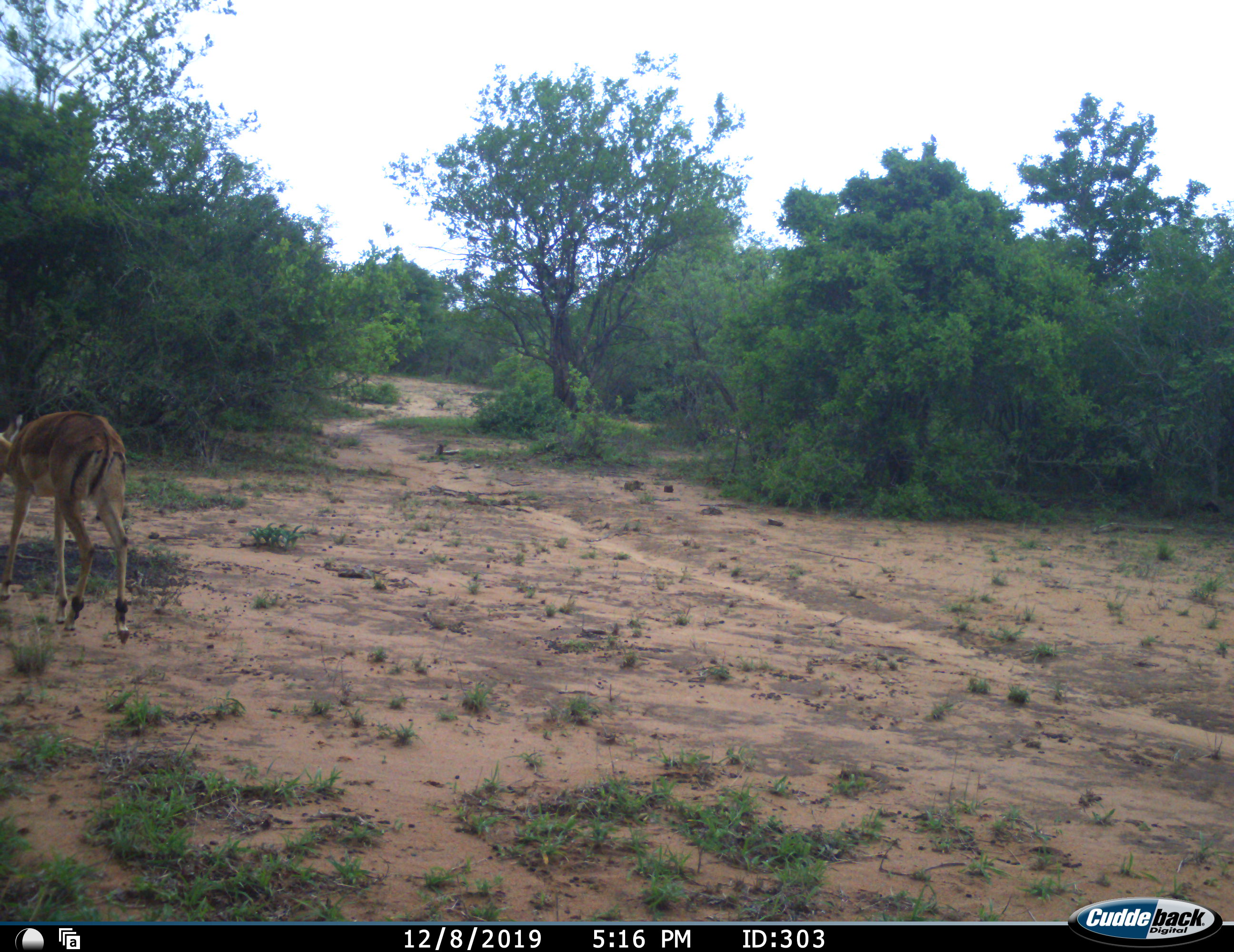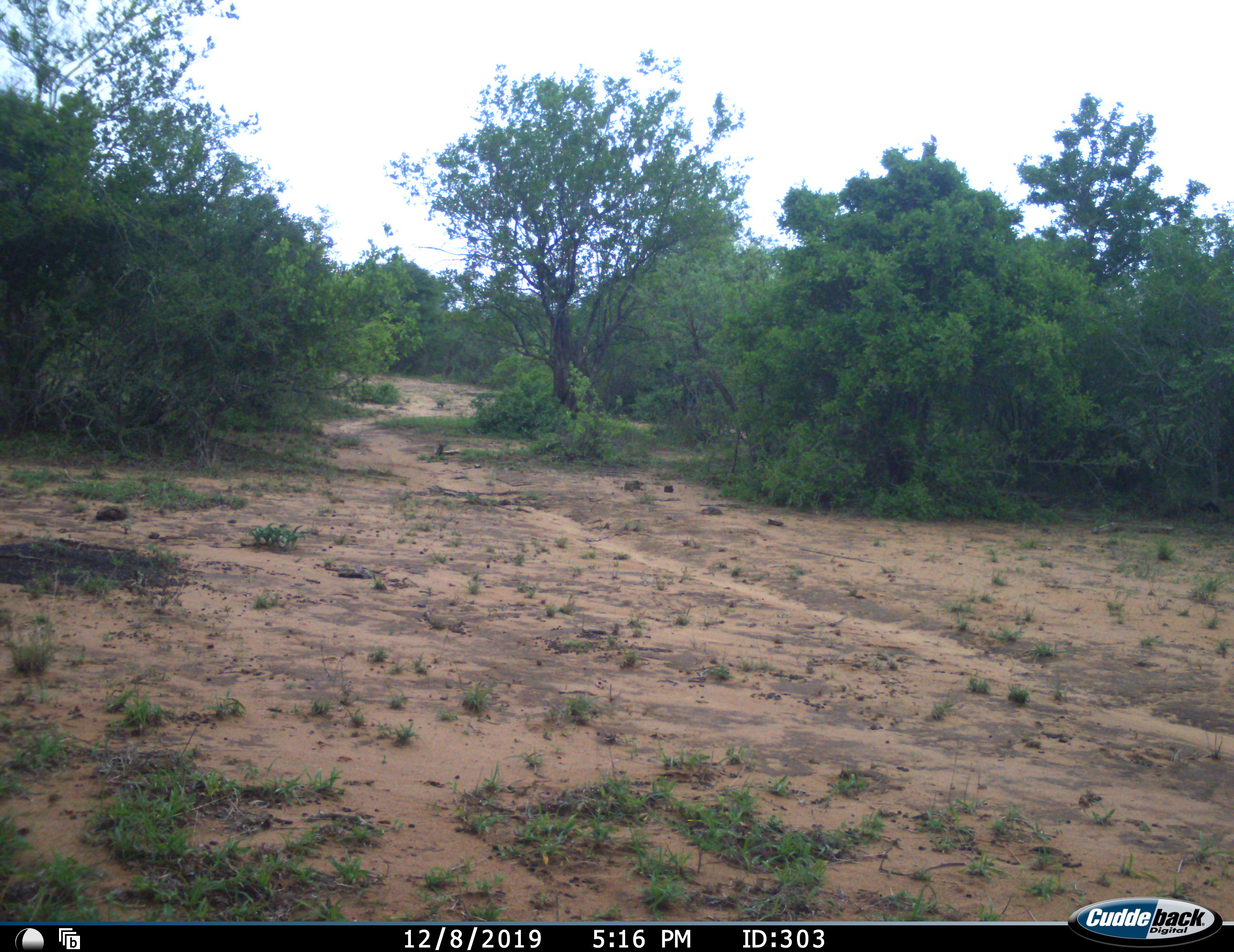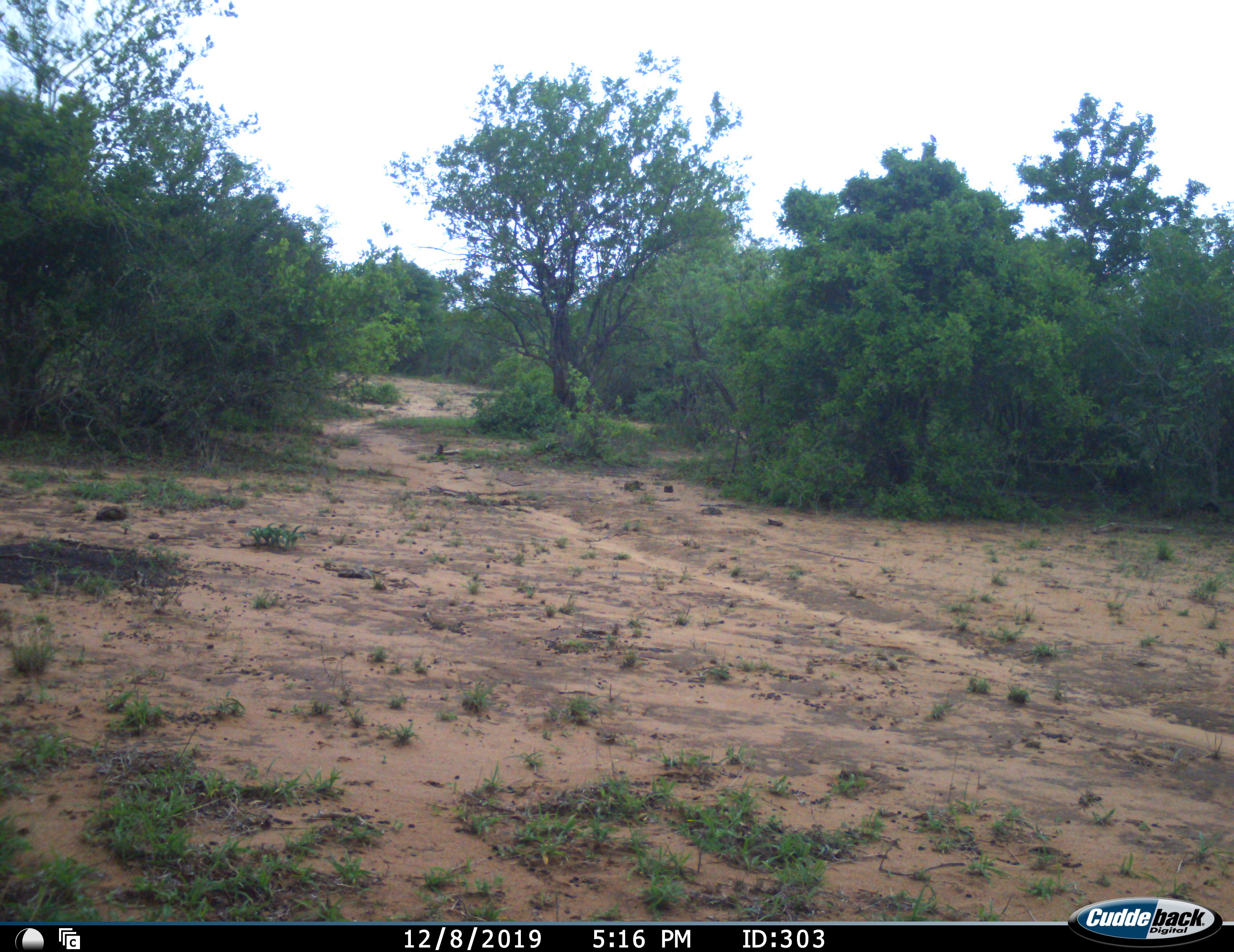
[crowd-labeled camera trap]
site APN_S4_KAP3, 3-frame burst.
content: unidentified animal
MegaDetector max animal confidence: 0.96